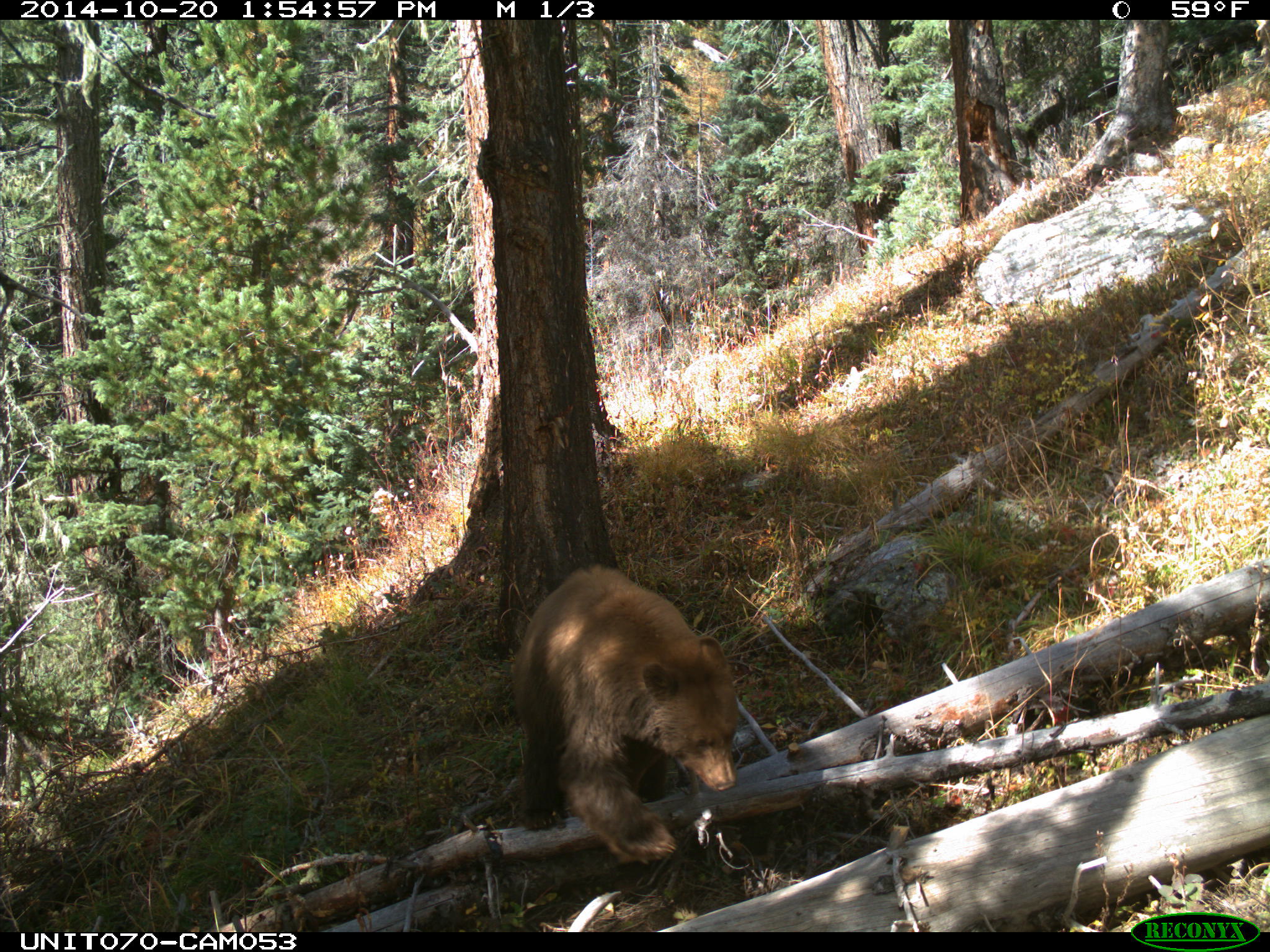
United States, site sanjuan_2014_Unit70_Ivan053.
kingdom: Animalia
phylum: Chordata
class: Mammalia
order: Carnivora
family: Ursidae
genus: Ursus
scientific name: Ursus americanus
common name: american black bear